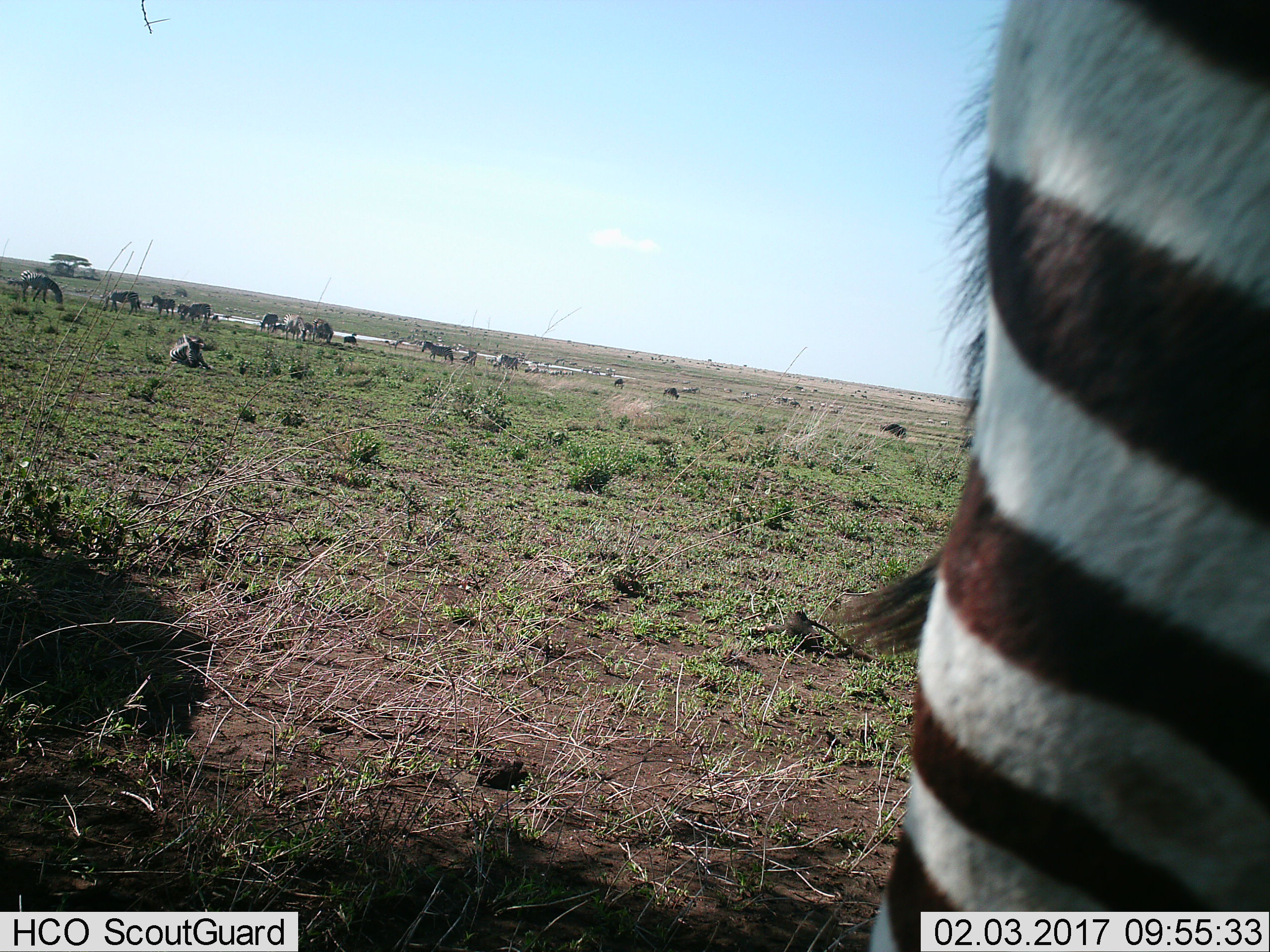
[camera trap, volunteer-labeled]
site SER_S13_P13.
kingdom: Animalia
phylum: Chordata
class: Mammalia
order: Perissodactyla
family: Equidae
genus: Equus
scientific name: Equus quagga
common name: plains zebra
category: zebraplains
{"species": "zebraplains (plains zebra) (Equus quagga)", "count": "11-50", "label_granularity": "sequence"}